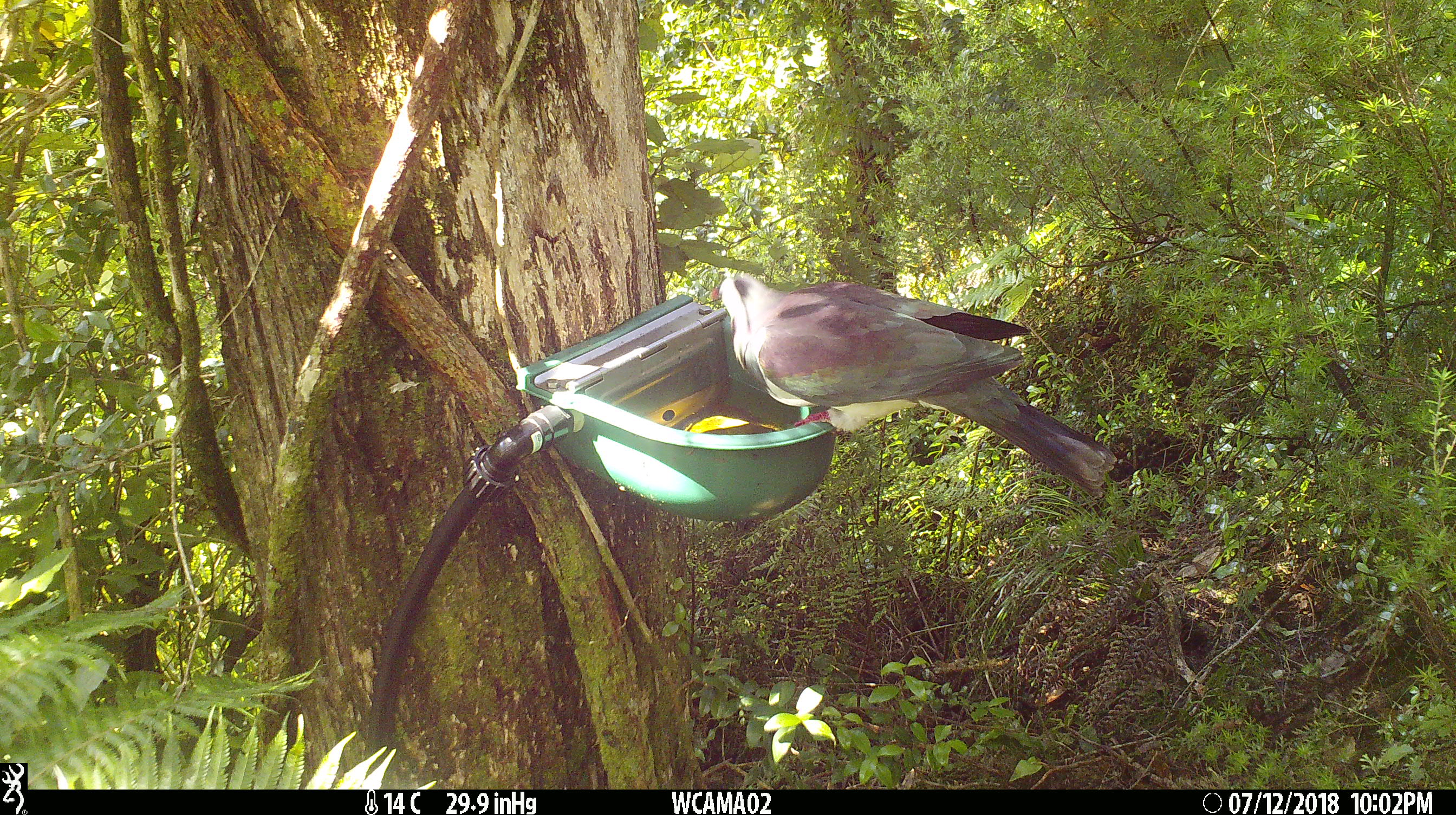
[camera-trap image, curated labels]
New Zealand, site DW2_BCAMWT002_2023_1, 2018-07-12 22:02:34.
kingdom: Animalia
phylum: Chordata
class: Aves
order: Columbiformes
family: Columbidae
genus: Hemiphaga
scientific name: Hemiphaga novaeseelandiae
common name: new zealand pigeon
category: kereru